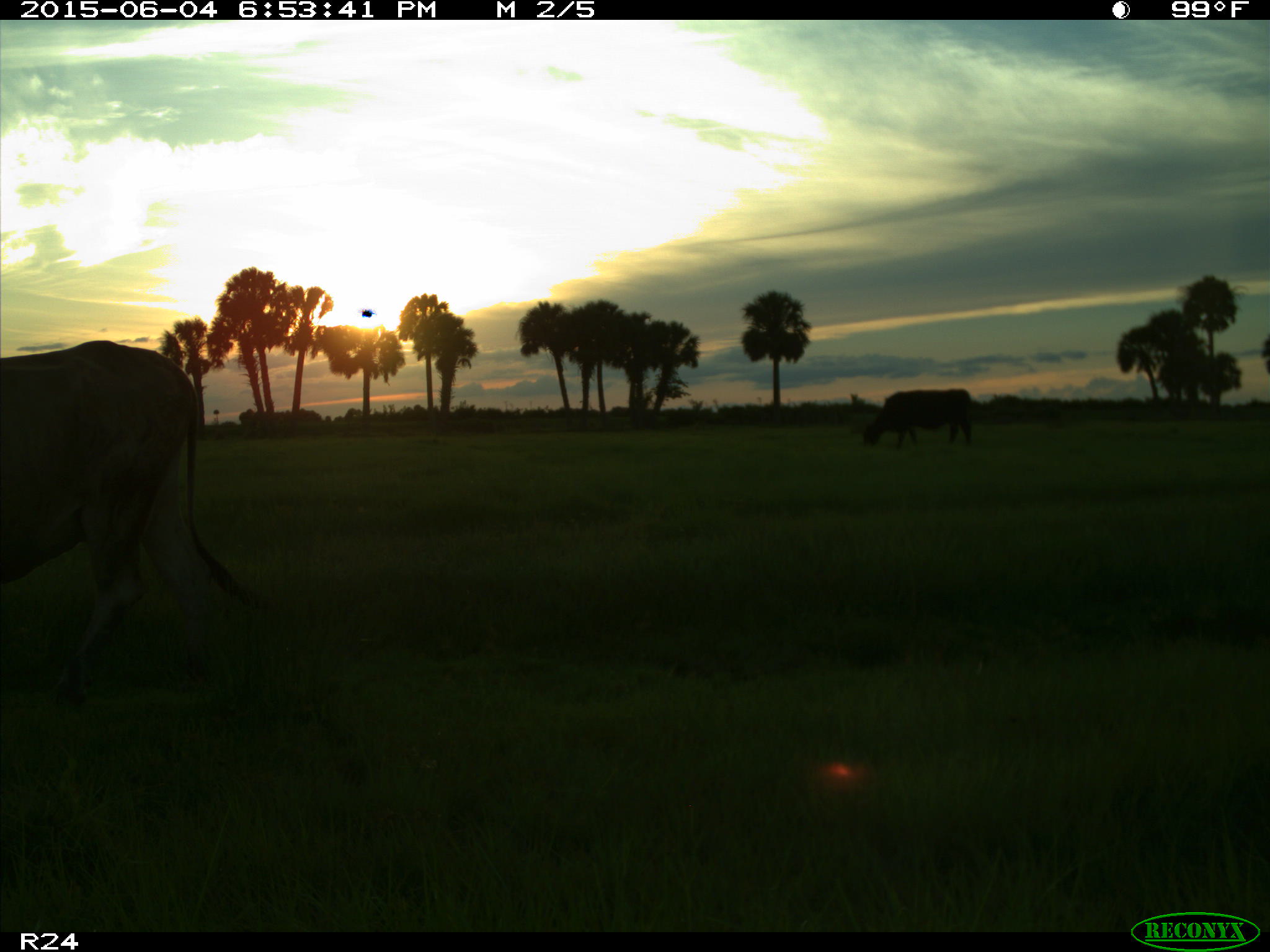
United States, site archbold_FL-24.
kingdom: Animalia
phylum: Chordata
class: Mammalia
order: Artiodactyla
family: Bovidae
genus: Bos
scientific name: Bos taurus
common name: domestic cow